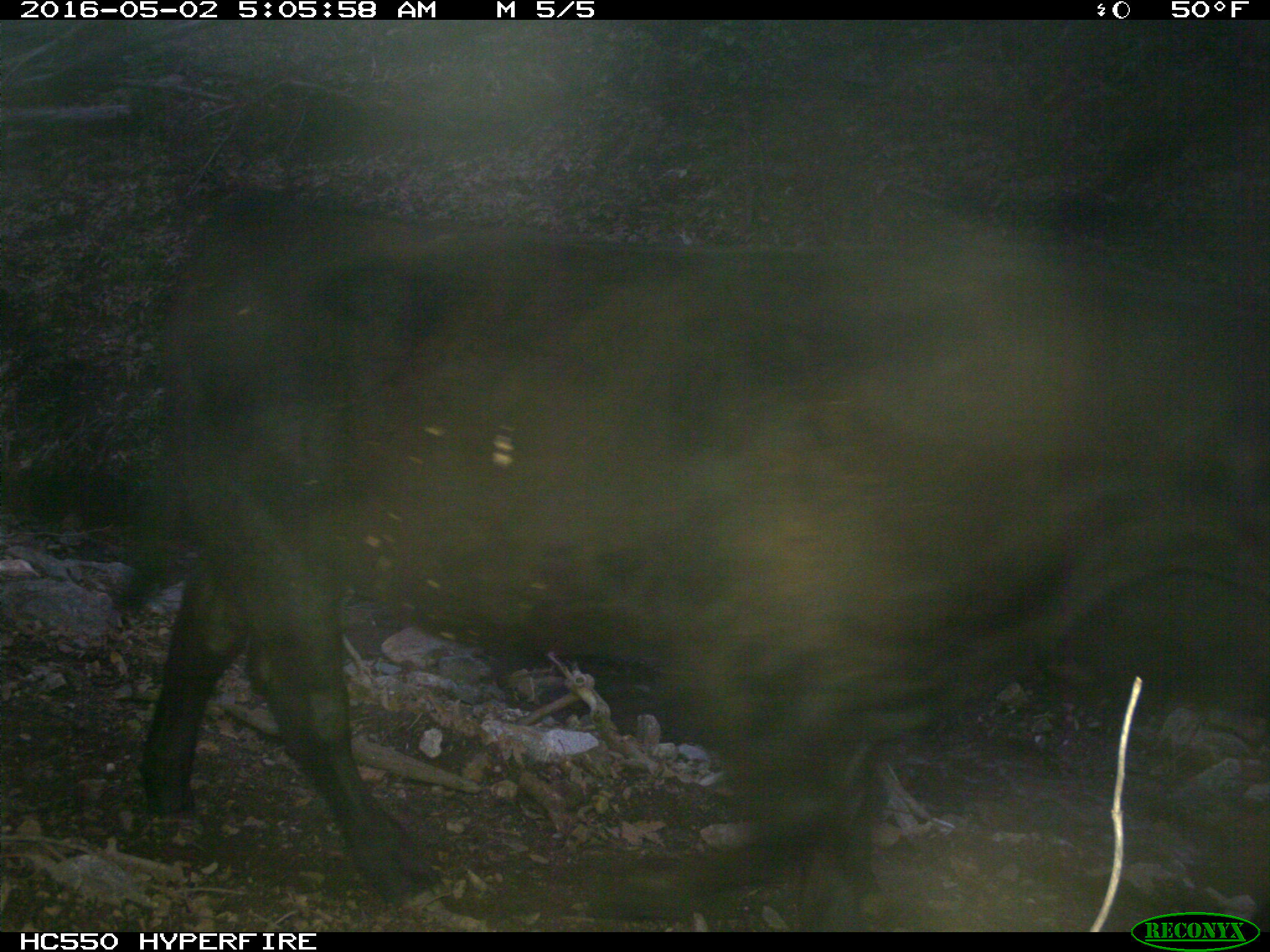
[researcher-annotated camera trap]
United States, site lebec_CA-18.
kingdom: Animalia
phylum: Chordata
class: Mammalia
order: Artiodactyla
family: Bovidae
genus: Bos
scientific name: Bos taurus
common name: domestic cow